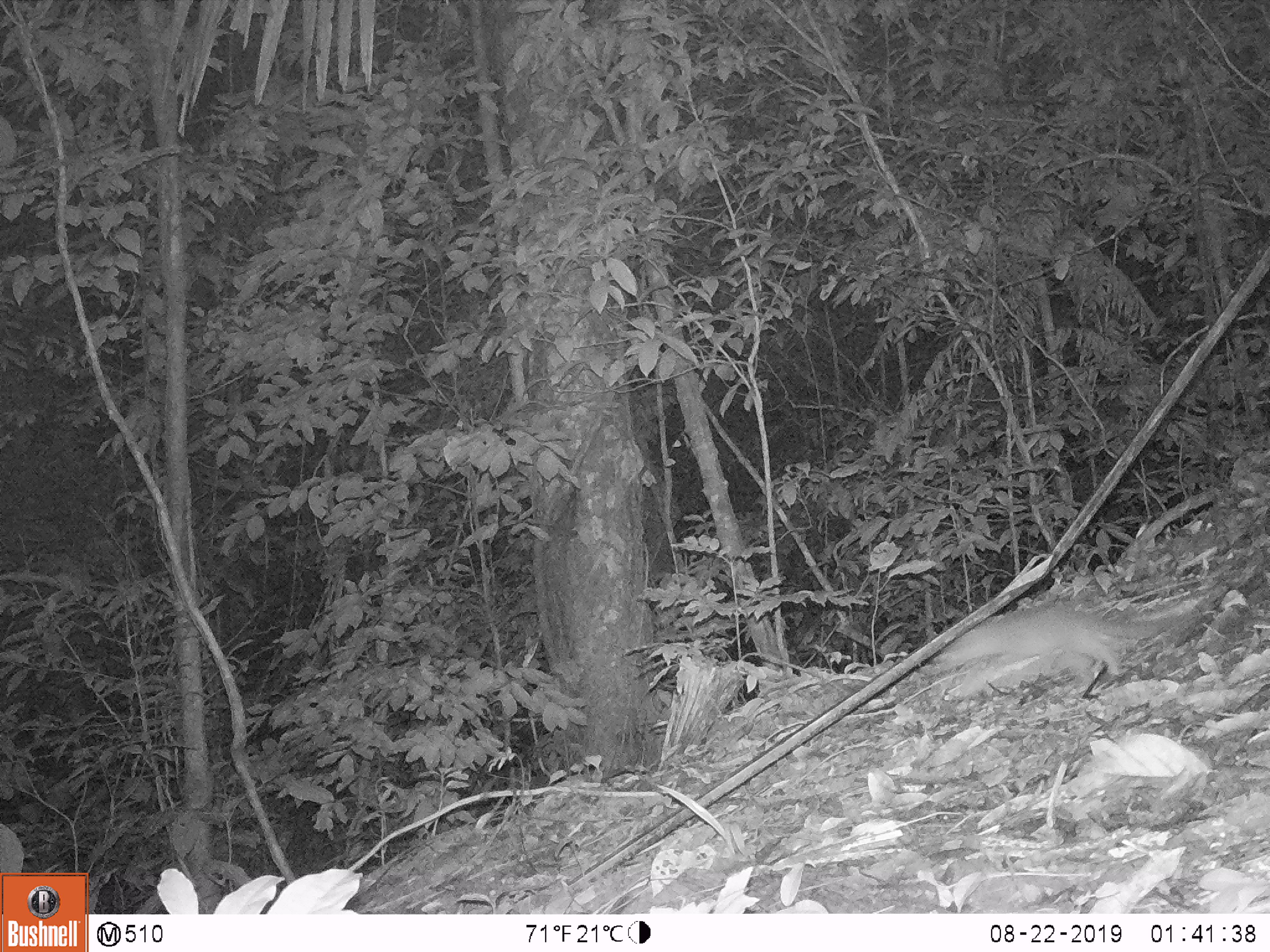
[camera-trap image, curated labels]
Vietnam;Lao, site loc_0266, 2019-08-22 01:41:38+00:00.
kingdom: Animalia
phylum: Chordata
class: Mammalia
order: Rodentia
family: Muridae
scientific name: Muridae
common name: old-world mice and rats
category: unidentified murid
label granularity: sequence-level